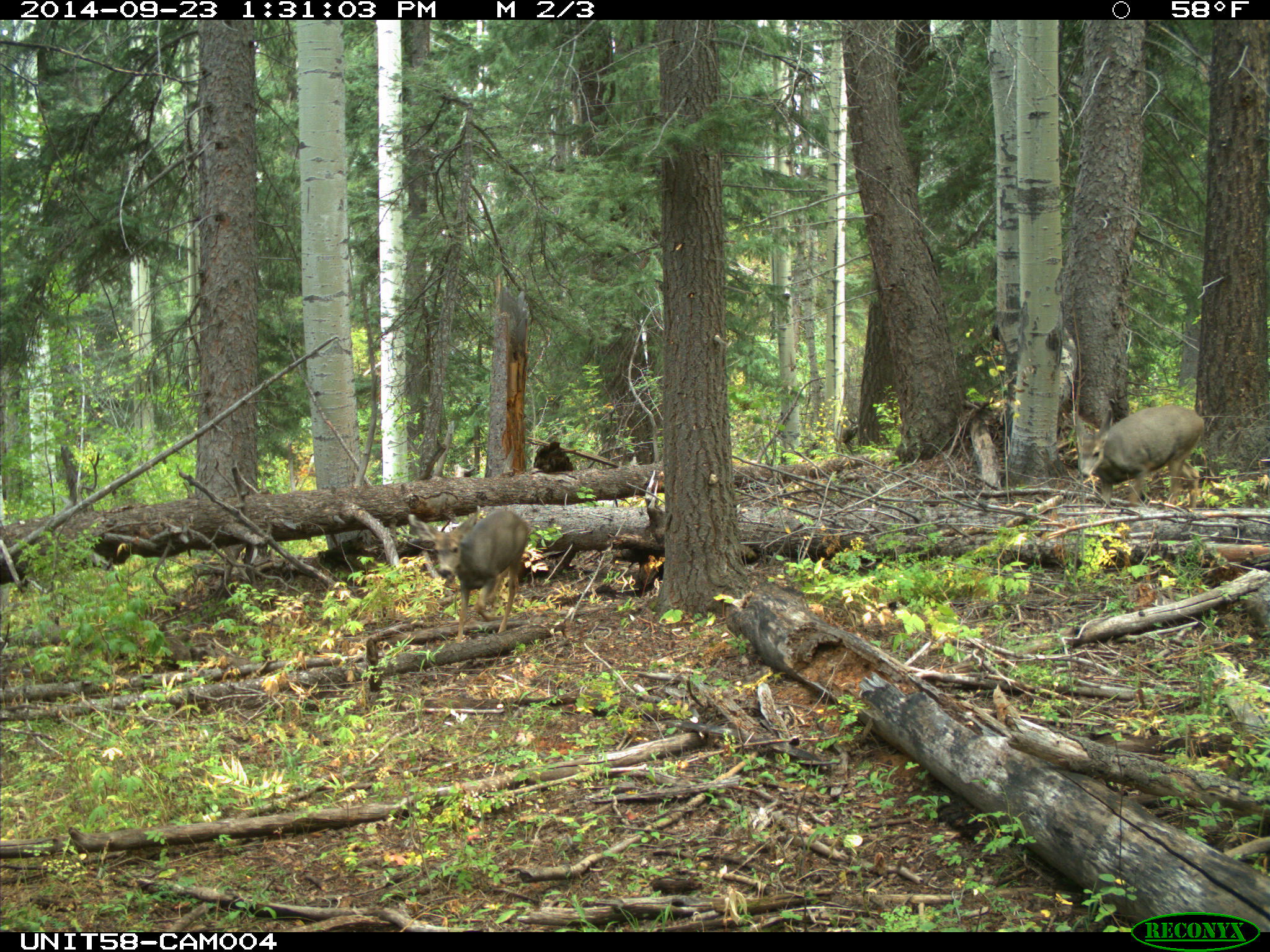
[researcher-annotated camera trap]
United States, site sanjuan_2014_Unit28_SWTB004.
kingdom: Animalia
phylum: Chordata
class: Mammalia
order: Artiodactyla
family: Cervidae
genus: Odocoileus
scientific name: Odocoileus hemionus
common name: mule deer